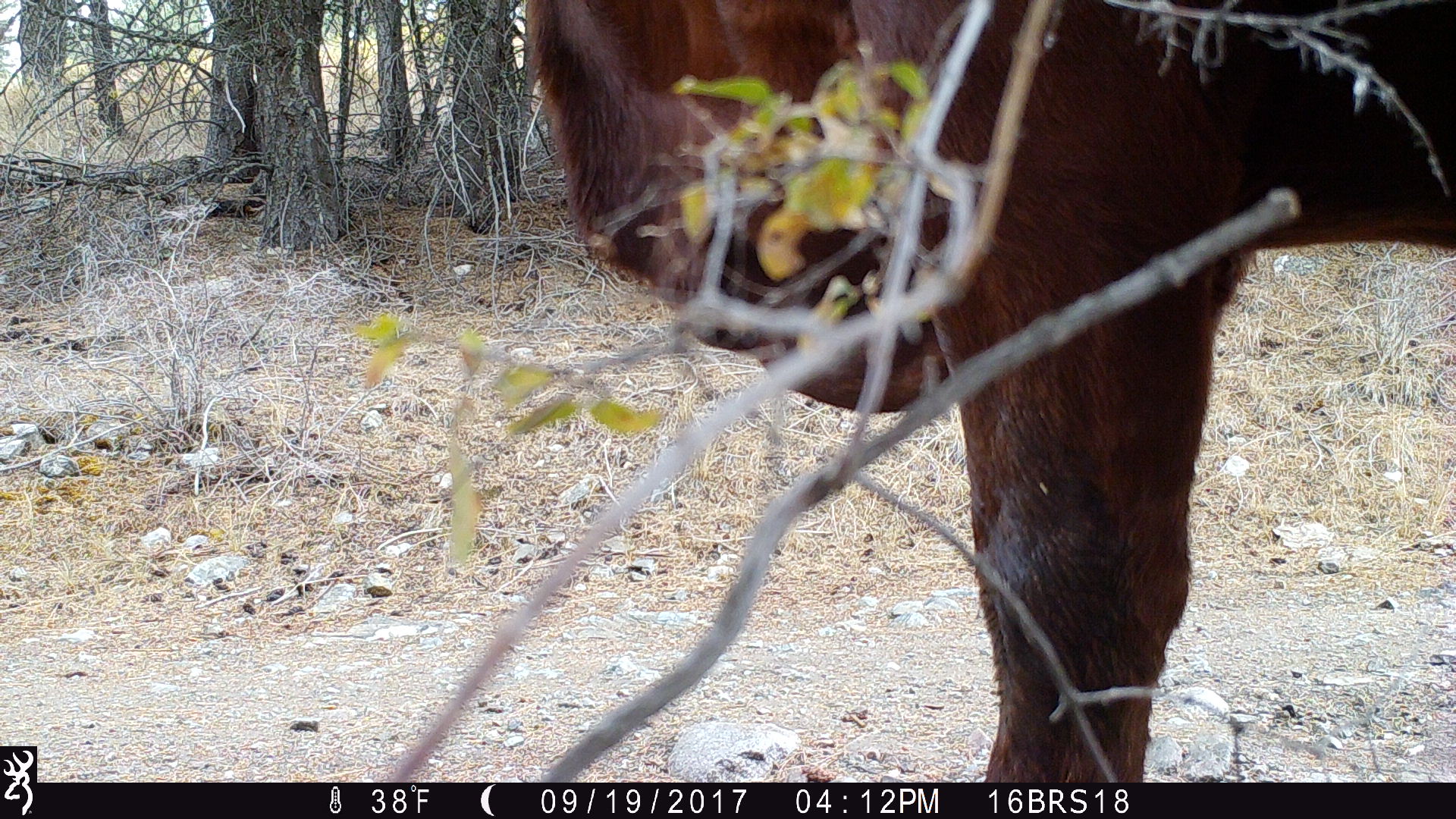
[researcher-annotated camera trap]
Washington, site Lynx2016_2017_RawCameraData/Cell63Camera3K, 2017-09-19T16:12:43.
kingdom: Animalia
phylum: Chordata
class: Mammalia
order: Artiodactyla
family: Bovidae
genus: Bos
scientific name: Bos taurus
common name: domestic cattle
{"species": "domestic cattle (Bos taurus)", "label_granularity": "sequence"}